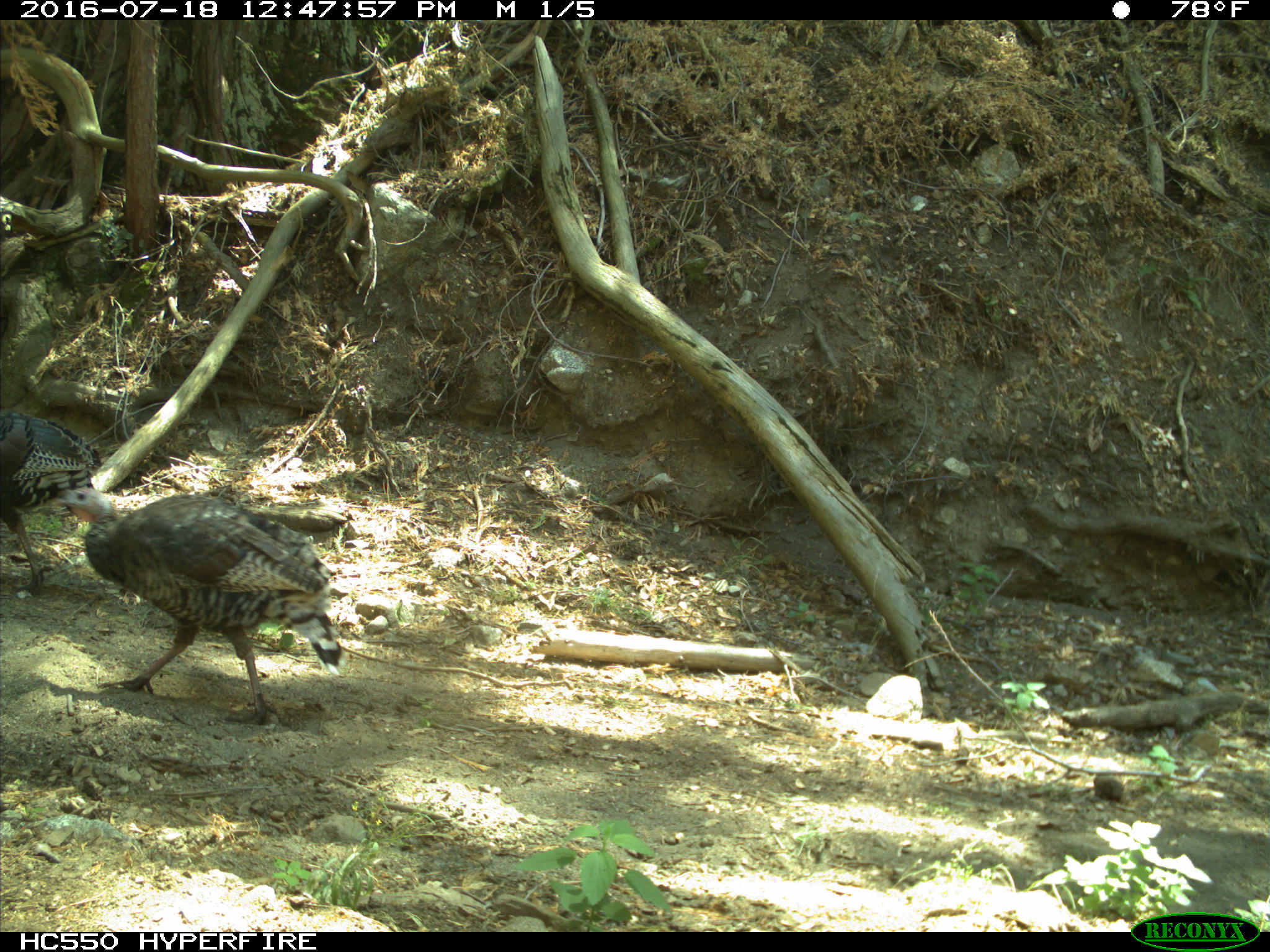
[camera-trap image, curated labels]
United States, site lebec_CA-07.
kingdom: Animalia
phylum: Chordata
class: Aves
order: Galliformes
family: Phasianidae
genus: Meleagris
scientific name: Meleagris gallopavo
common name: wild turkey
Meleagris gallopavo (wild turkey).